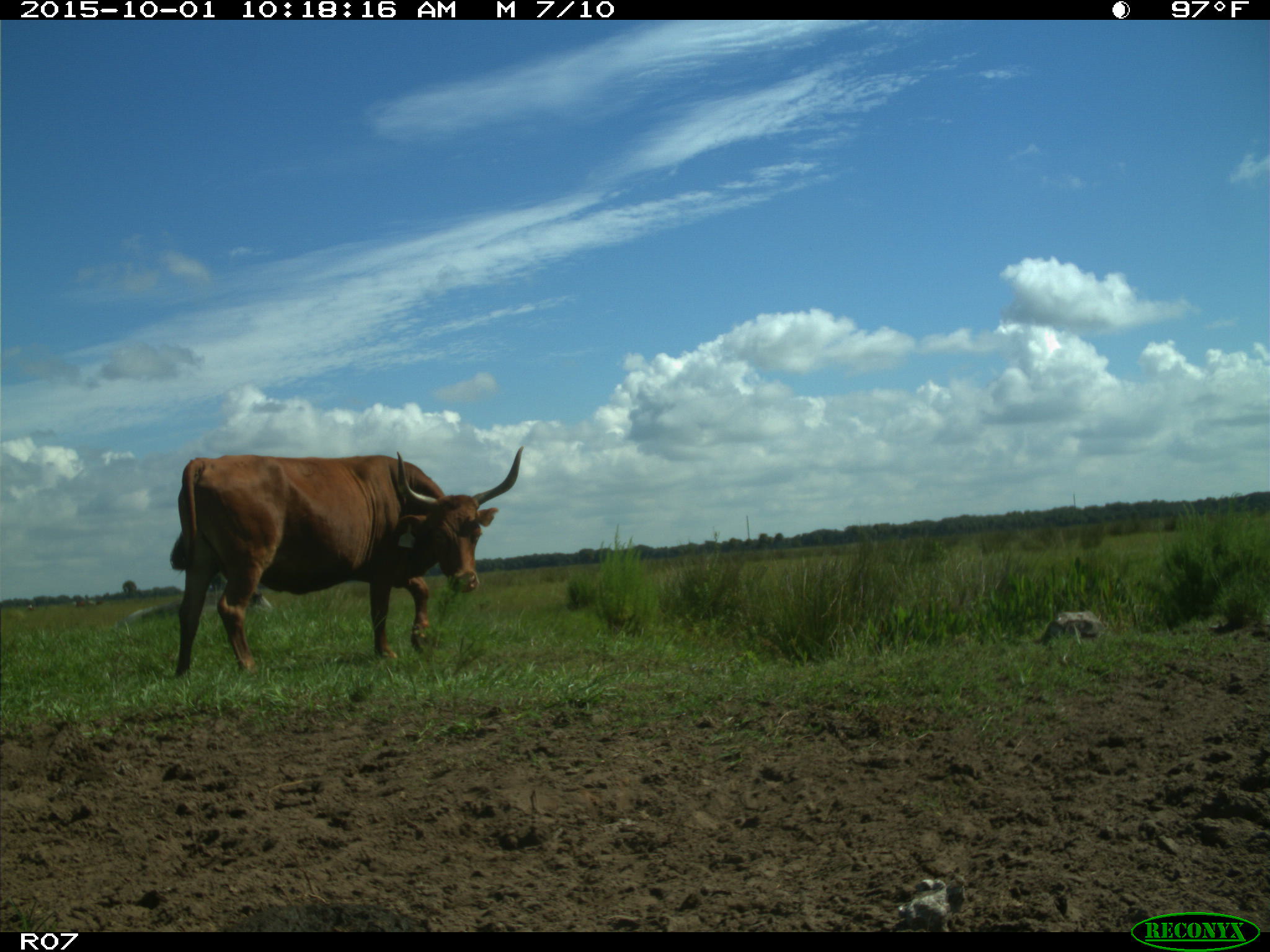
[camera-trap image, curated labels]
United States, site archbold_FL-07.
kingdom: Animalia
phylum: Chordata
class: Mammalia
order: Artiodactyla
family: Bovidae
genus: Bos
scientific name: Bos taurus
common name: domestic cow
Bos taurus (domestic cow).